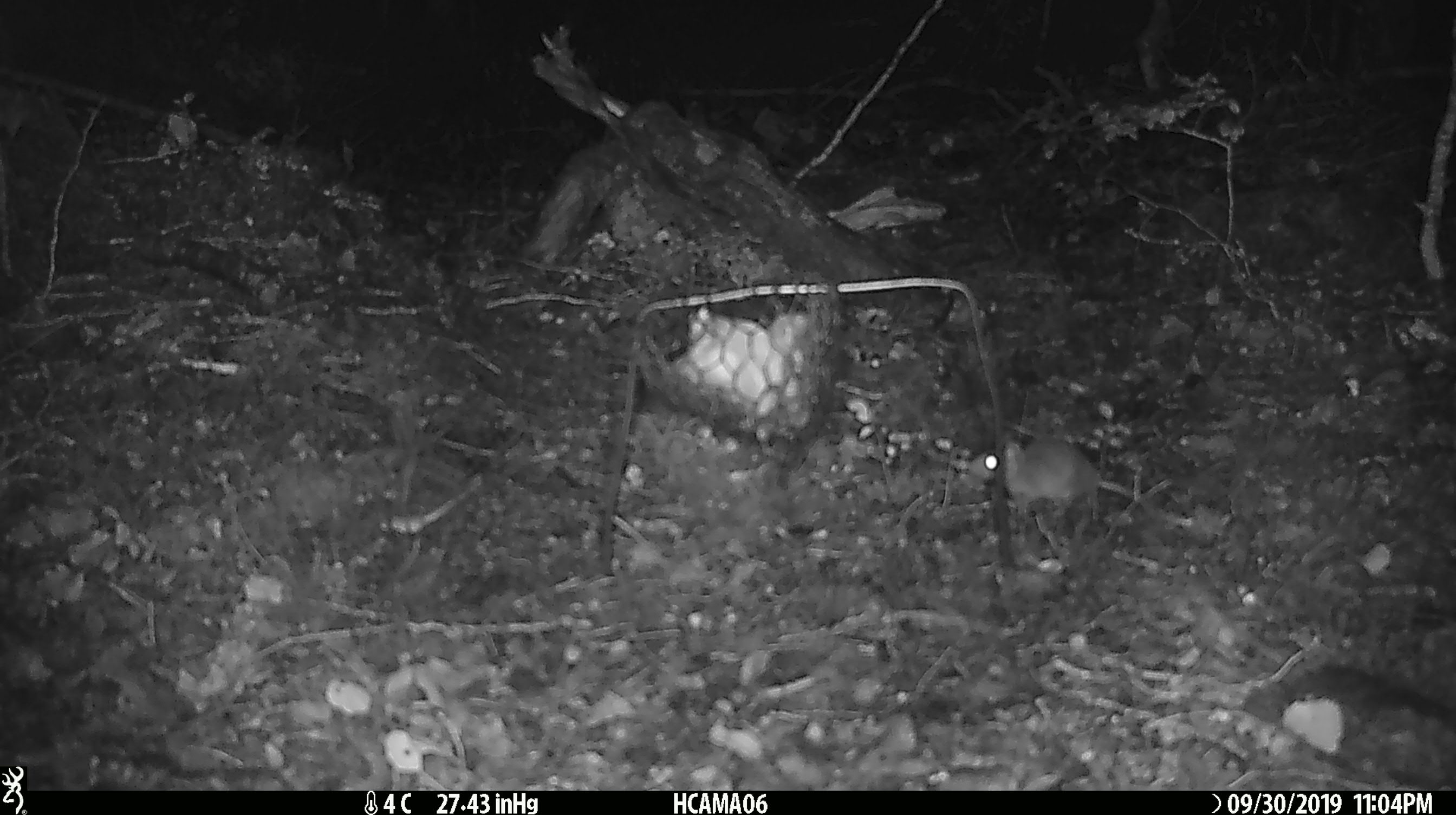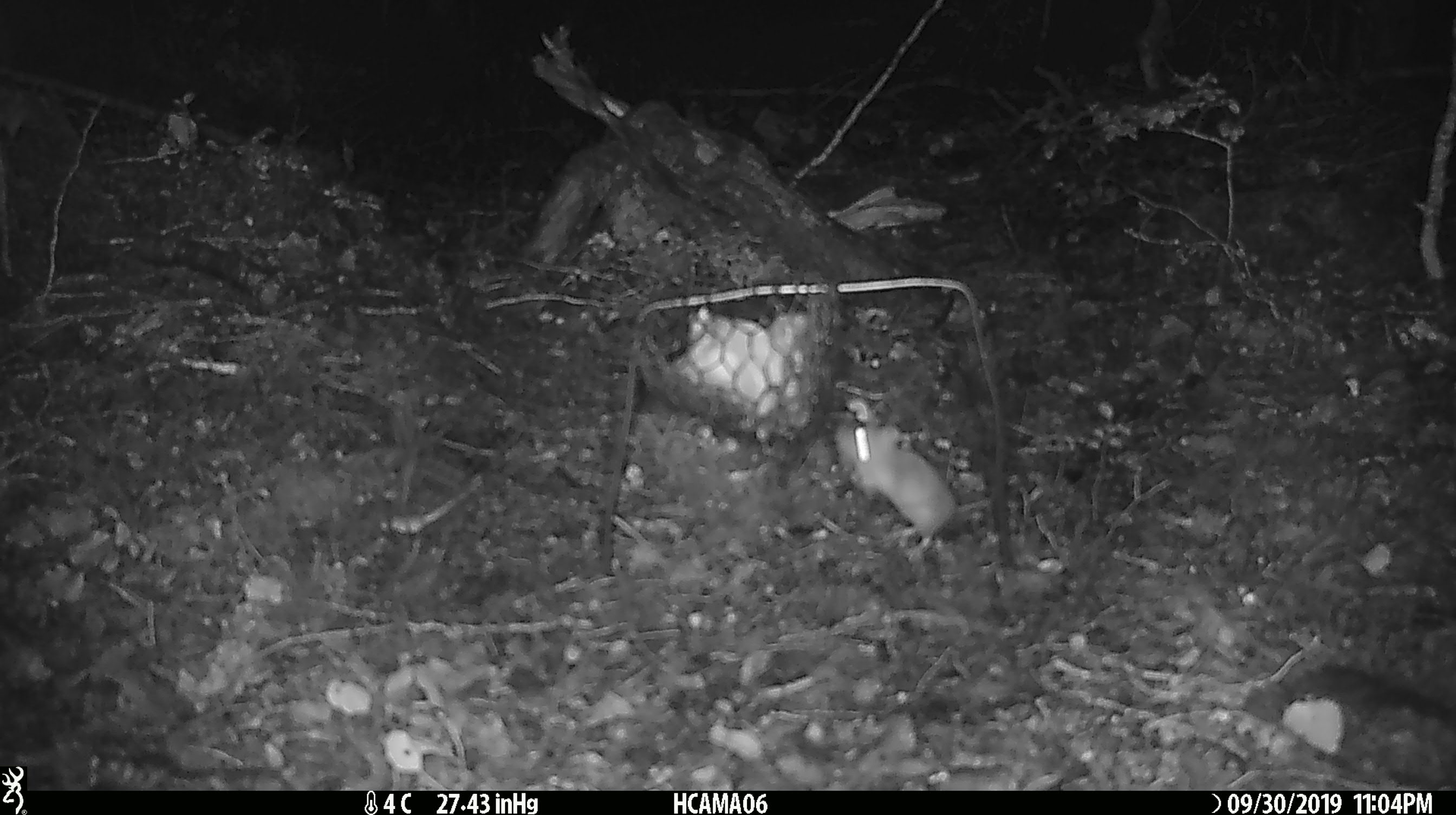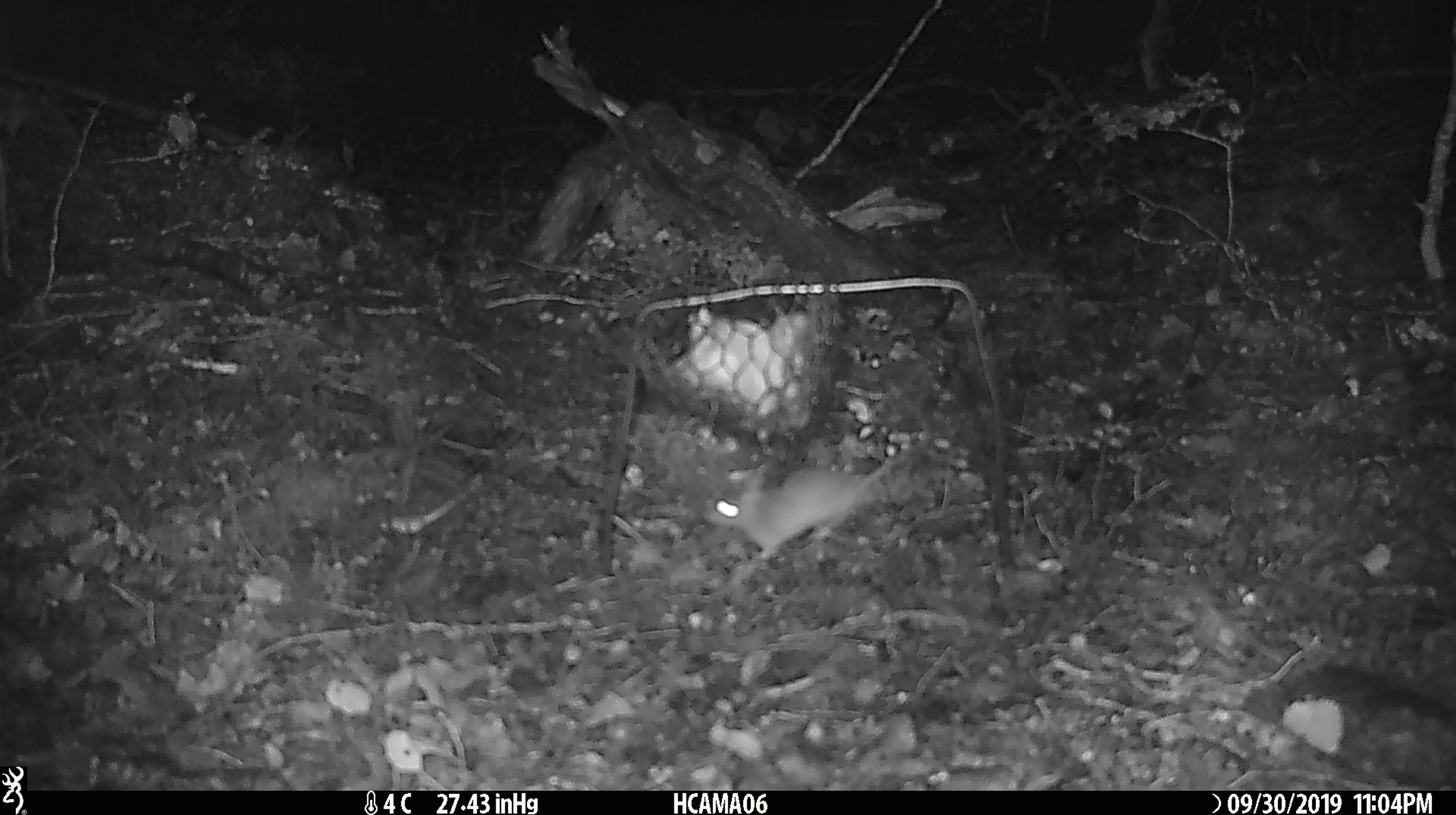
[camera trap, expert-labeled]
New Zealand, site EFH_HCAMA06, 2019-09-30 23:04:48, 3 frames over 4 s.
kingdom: Animalia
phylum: Chordata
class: Mammalia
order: Rodentia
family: Muridae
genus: Mus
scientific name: Mus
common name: mouse